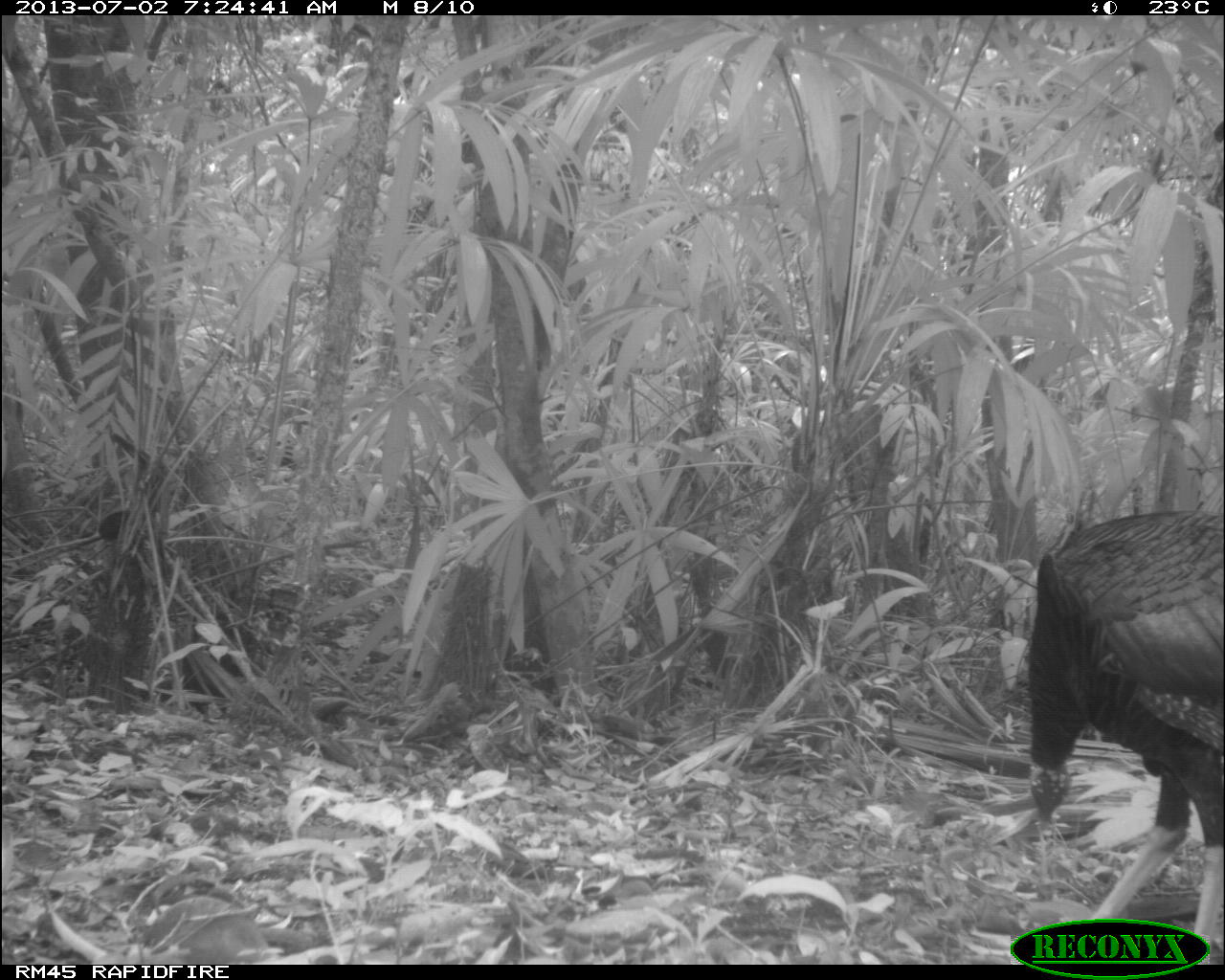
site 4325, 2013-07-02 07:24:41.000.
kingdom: Animalia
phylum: Chordata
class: Aves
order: Galliformes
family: Phasianidae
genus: Meleagris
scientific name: Meleagris ocellata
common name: ocellated turkey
Meleagris ocellata (ocellated turkey), count 1, sex male.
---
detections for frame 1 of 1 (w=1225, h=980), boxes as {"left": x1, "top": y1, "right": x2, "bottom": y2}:
meleagris ocellata: {"left": 1024, "top": 509, "right": 1225, "bottom": 961}